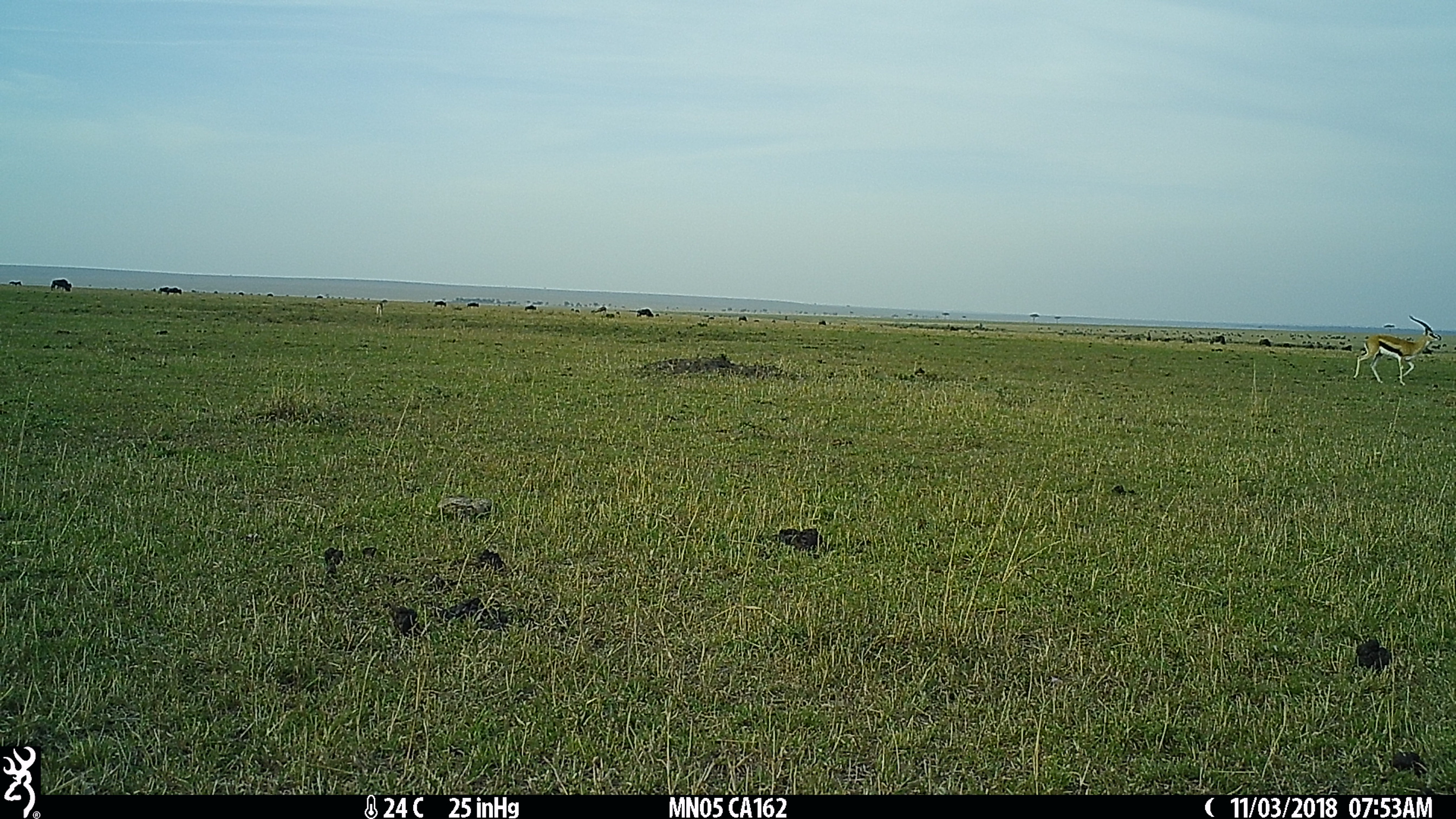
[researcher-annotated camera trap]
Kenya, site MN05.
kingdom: Animalia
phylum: Chordata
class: Mammalia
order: Artiodactyla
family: Bovidae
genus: Eudorcas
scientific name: Eudorcas thomsonii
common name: thomon's gazelle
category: gazelle thomsons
Gazelle thomsons (thomon's gazelle) (Eudorcas thomsonii).